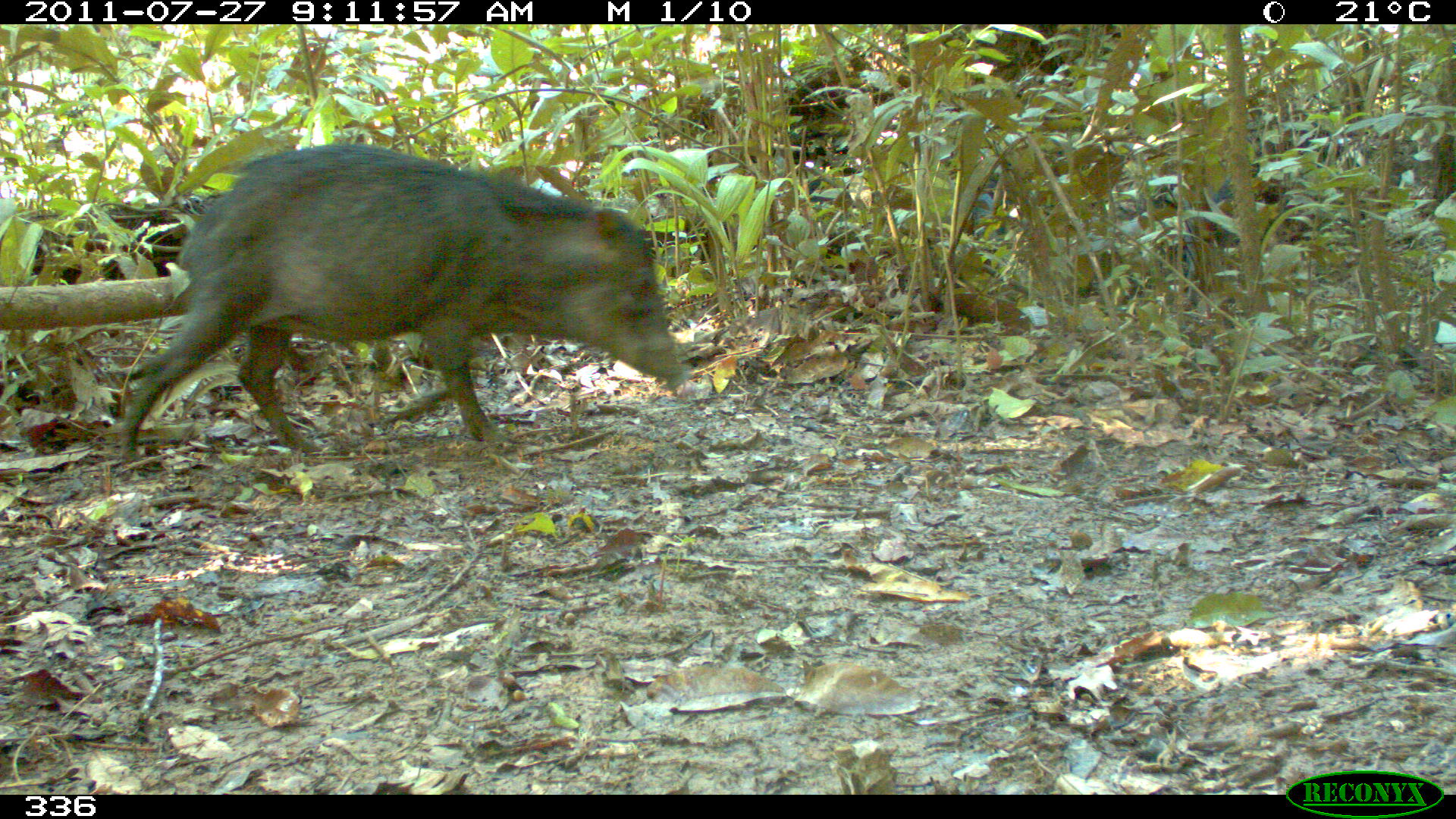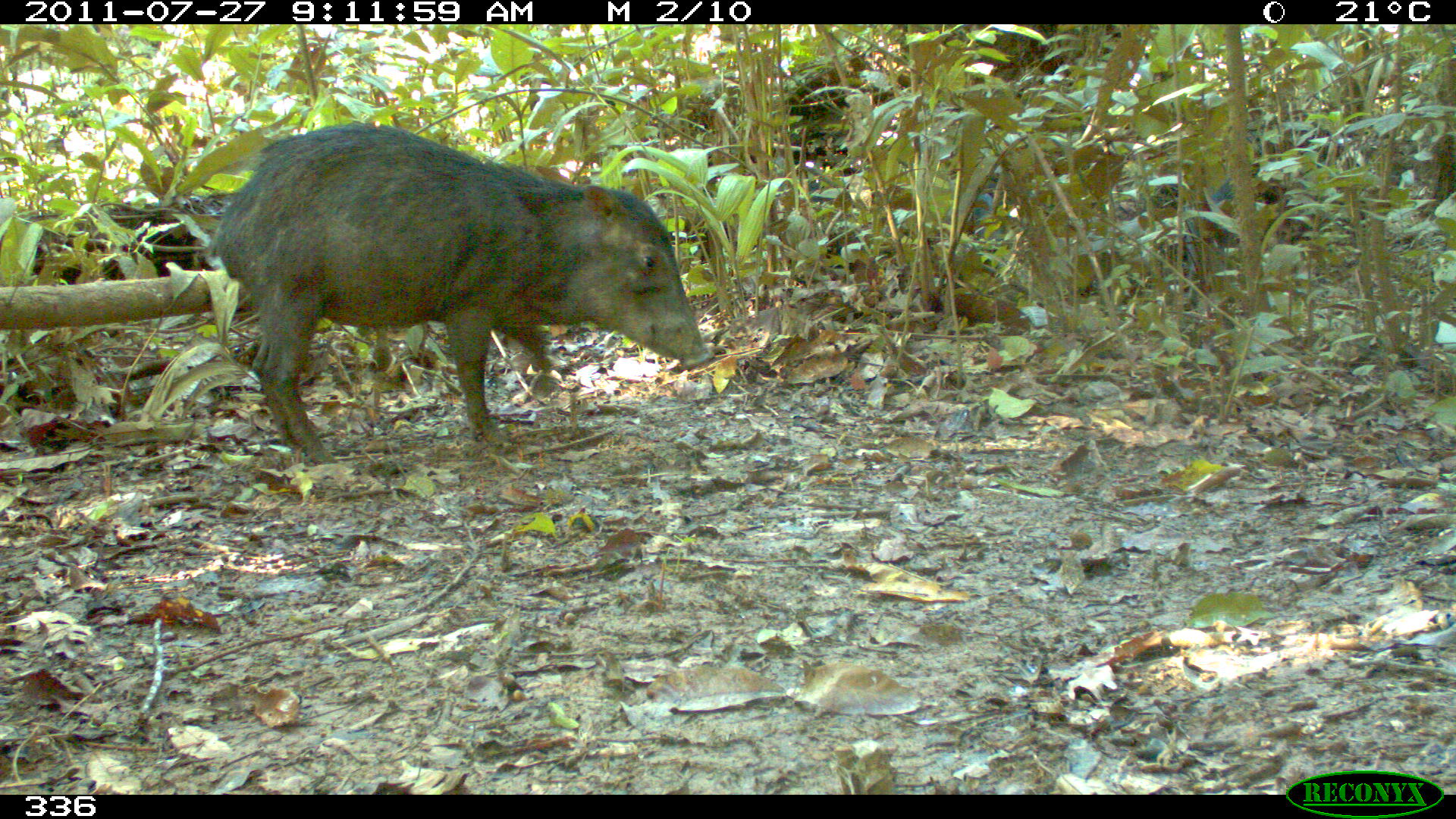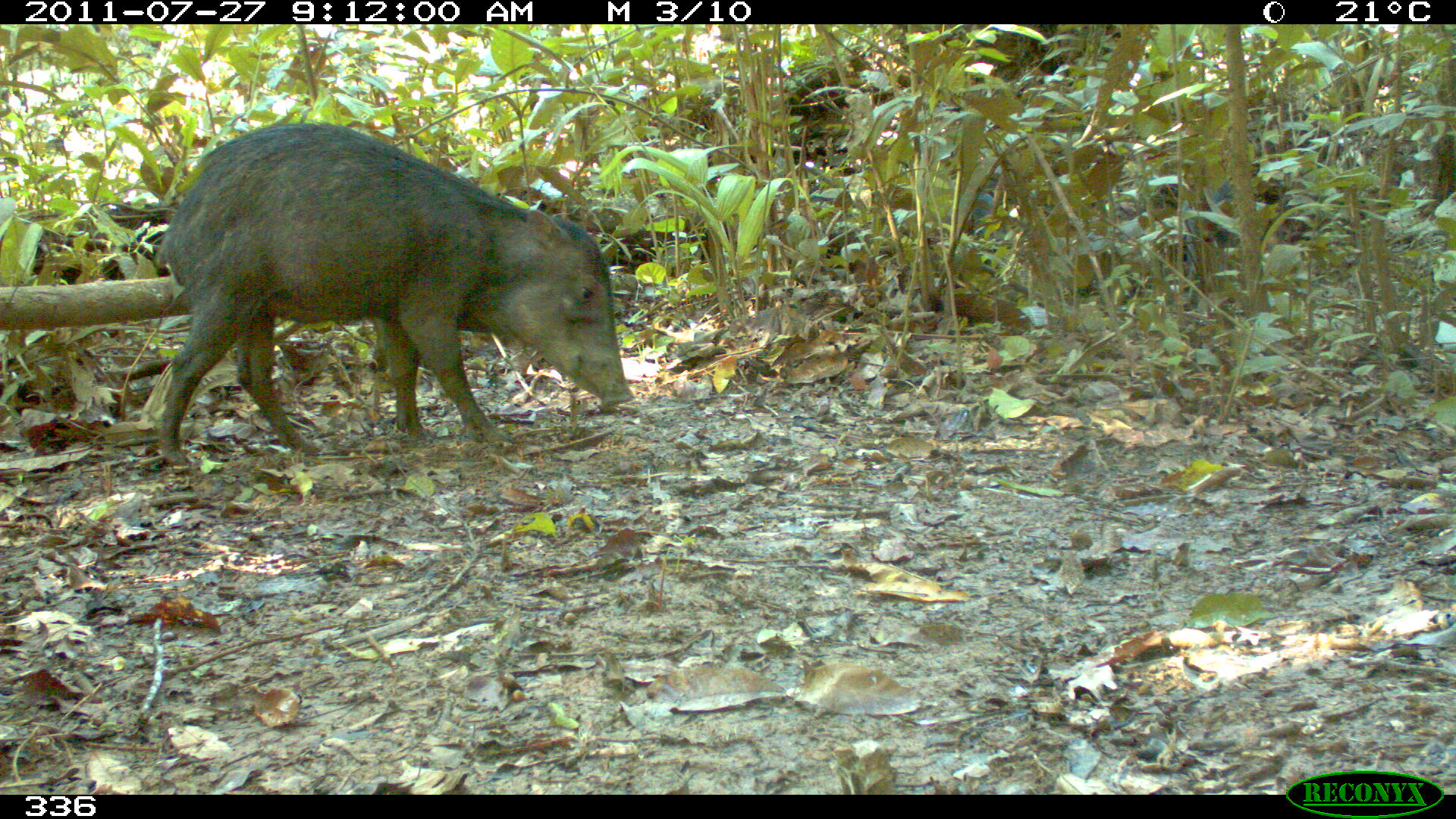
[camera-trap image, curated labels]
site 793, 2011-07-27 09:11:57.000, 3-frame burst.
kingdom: Animalia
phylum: Chordata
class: Mammalia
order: Artiodactyla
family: Tayassuidae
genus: Tayassu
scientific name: Tayassu pecari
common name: white-lipped peccary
Tayassu pecari (white-lipped peccary).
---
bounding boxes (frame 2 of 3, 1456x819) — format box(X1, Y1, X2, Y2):
tayassu pecari: box(207, 120, 711, 463)